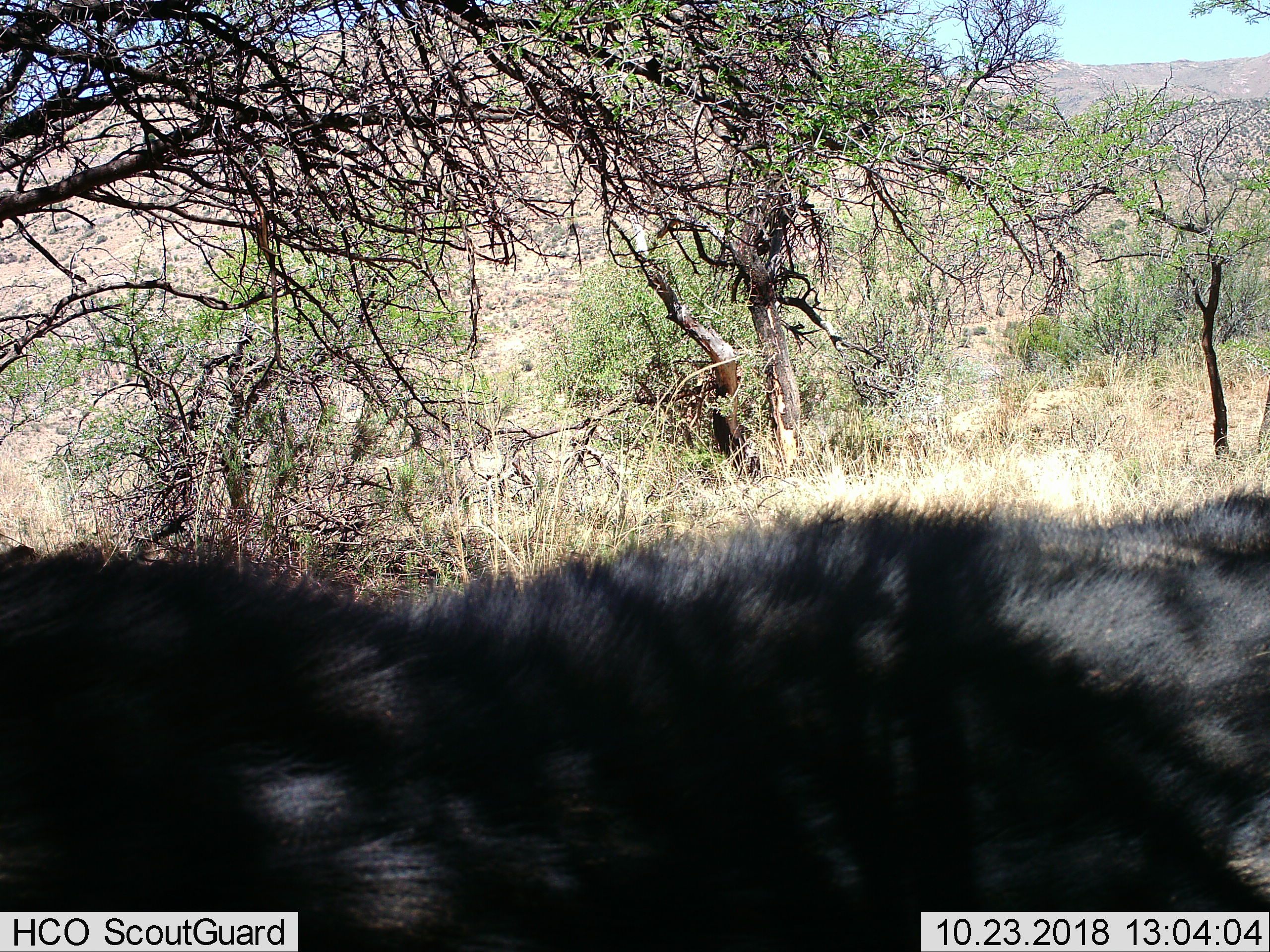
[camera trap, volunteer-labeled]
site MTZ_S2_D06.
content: unidentified animal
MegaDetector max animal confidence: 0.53